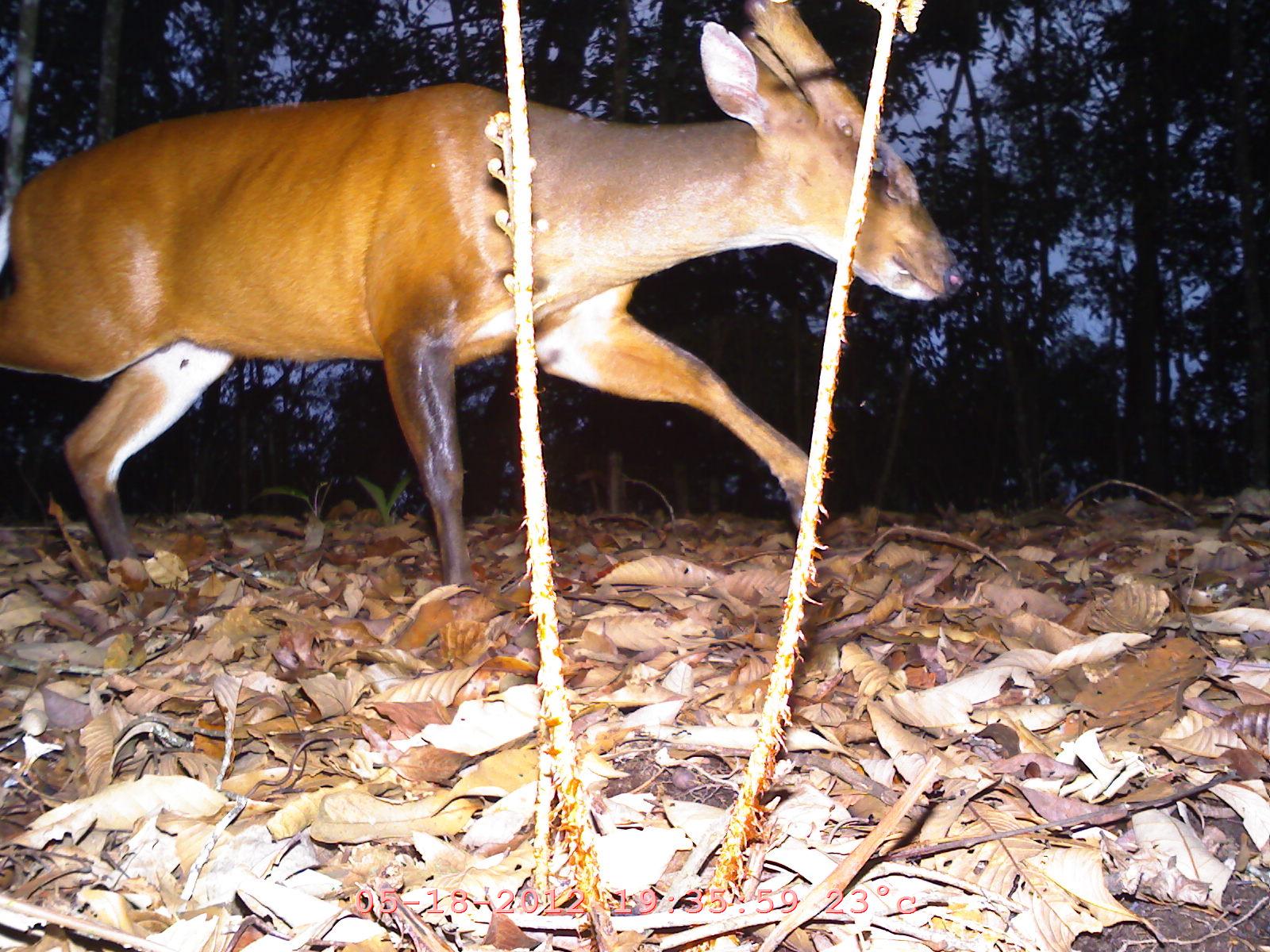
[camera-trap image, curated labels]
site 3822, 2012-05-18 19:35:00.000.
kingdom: Animalia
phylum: Chordata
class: Mammalia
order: Artiodactyla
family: Cervidae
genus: Muntiacus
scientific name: Muntiacus muntjak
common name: southern red muntjac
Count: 1.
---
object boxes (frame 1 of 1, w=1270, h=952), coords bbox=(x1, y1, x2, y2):
muntiacus muntjak: bbox=(0, 0, 969, 607)